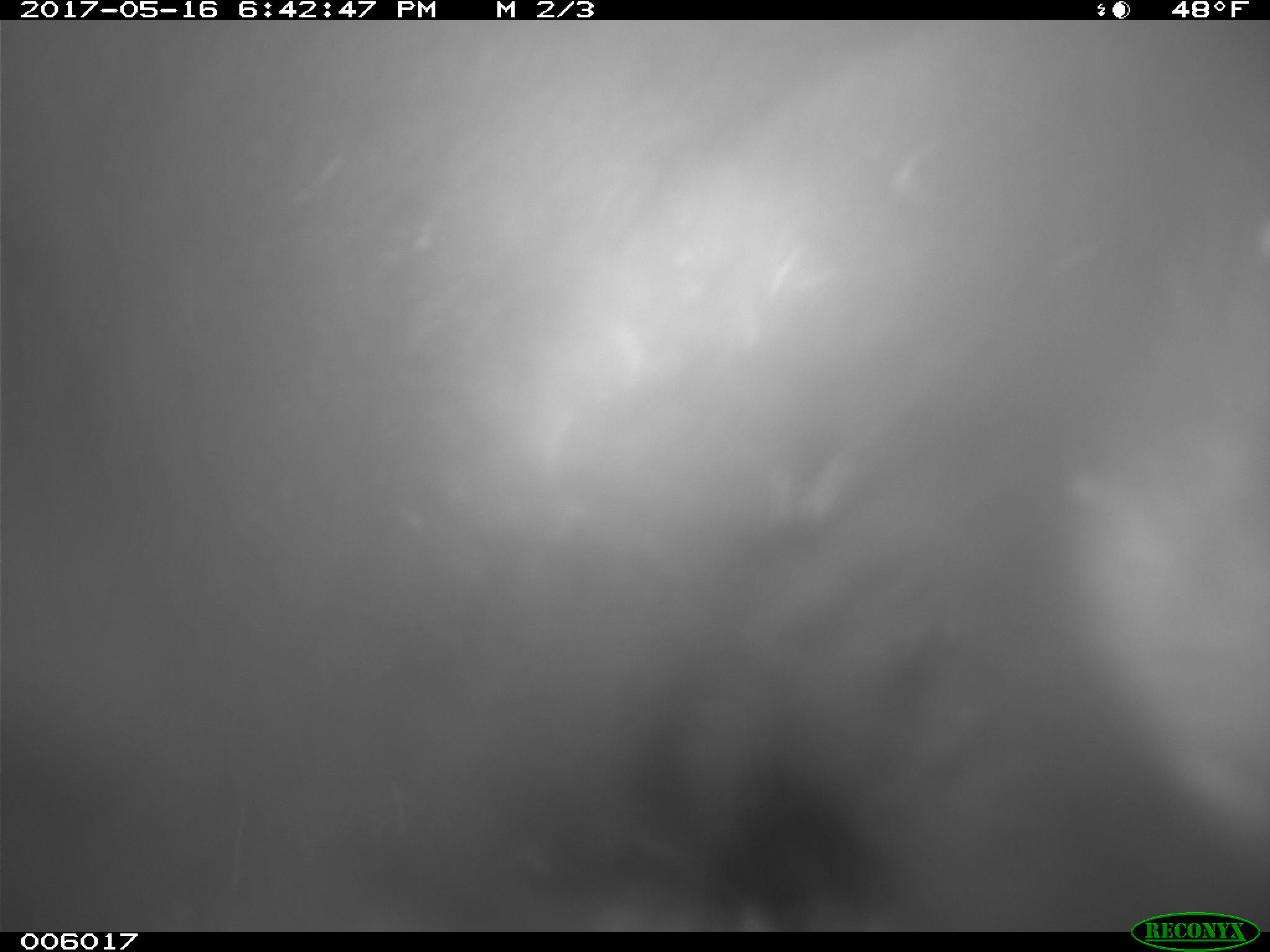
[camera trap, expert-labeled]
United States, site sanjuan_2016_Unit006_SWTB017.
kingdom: Animalia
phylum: Chordata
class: Mammalia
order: Carnivora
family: Ursidae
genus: Ursus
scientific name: Ursus americanus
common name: american black bear